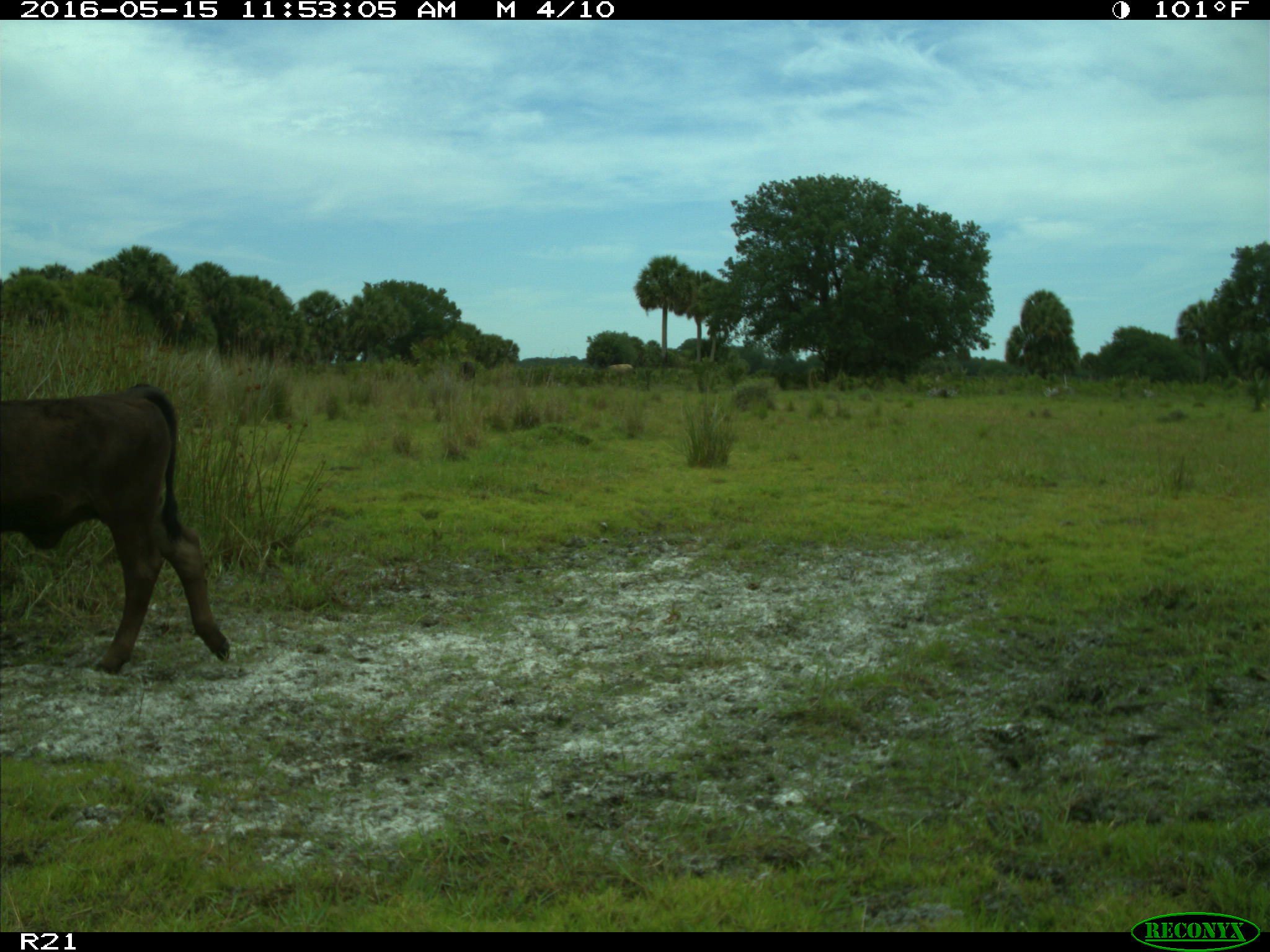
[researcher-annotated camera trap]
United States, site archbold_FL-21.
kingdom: Animalia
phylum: Chordata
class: Mammalia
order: Artiodactyla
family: Bovidae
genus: Bos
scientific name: Bos taurus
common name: domestic cow